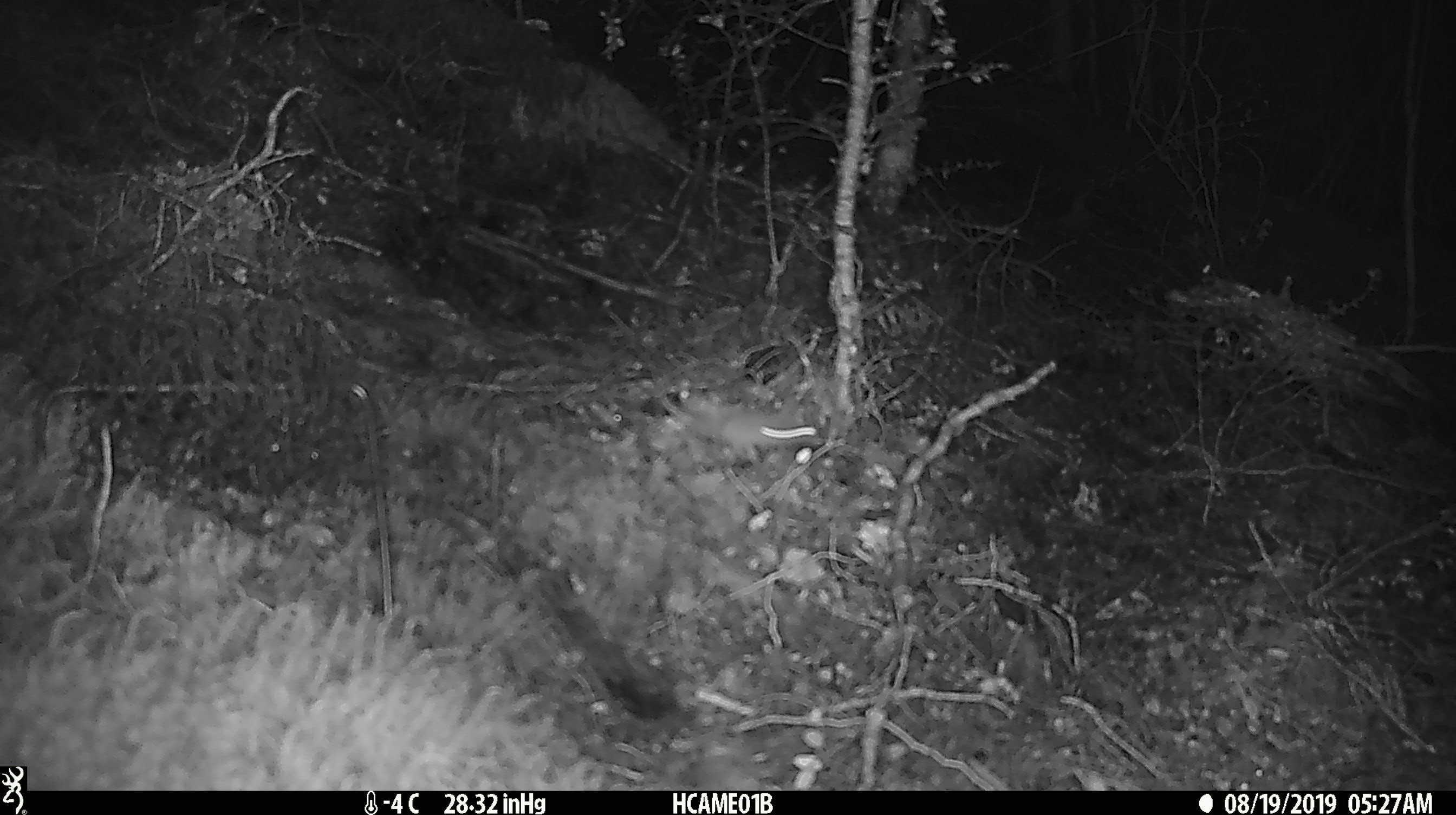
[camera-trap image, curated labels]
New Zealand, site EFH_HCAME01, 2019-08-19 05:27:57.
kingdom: Animalia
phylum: Chordata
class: Mammalia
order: Rodentia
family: Muridae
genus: Mus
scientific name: Mus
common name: mouse